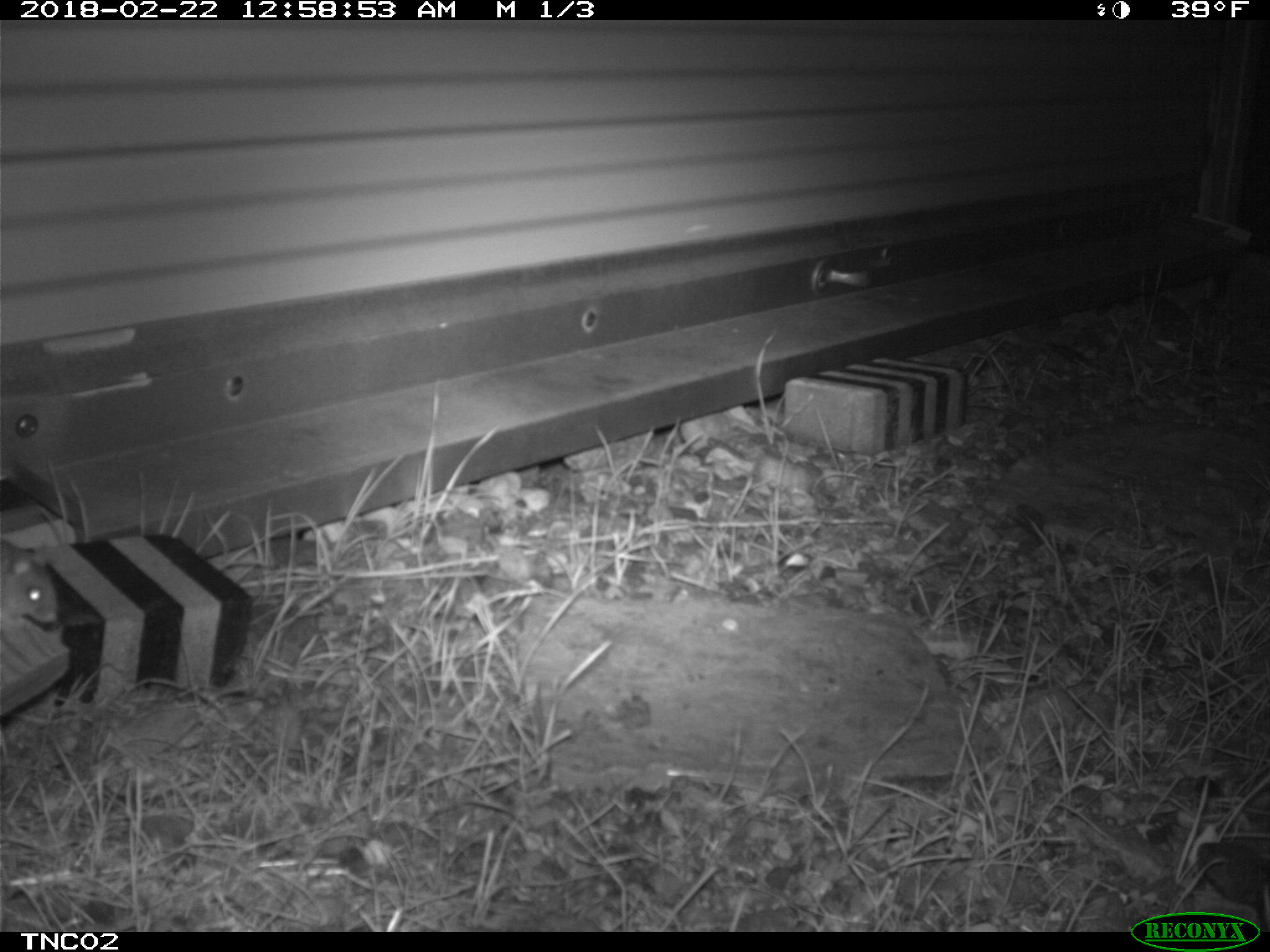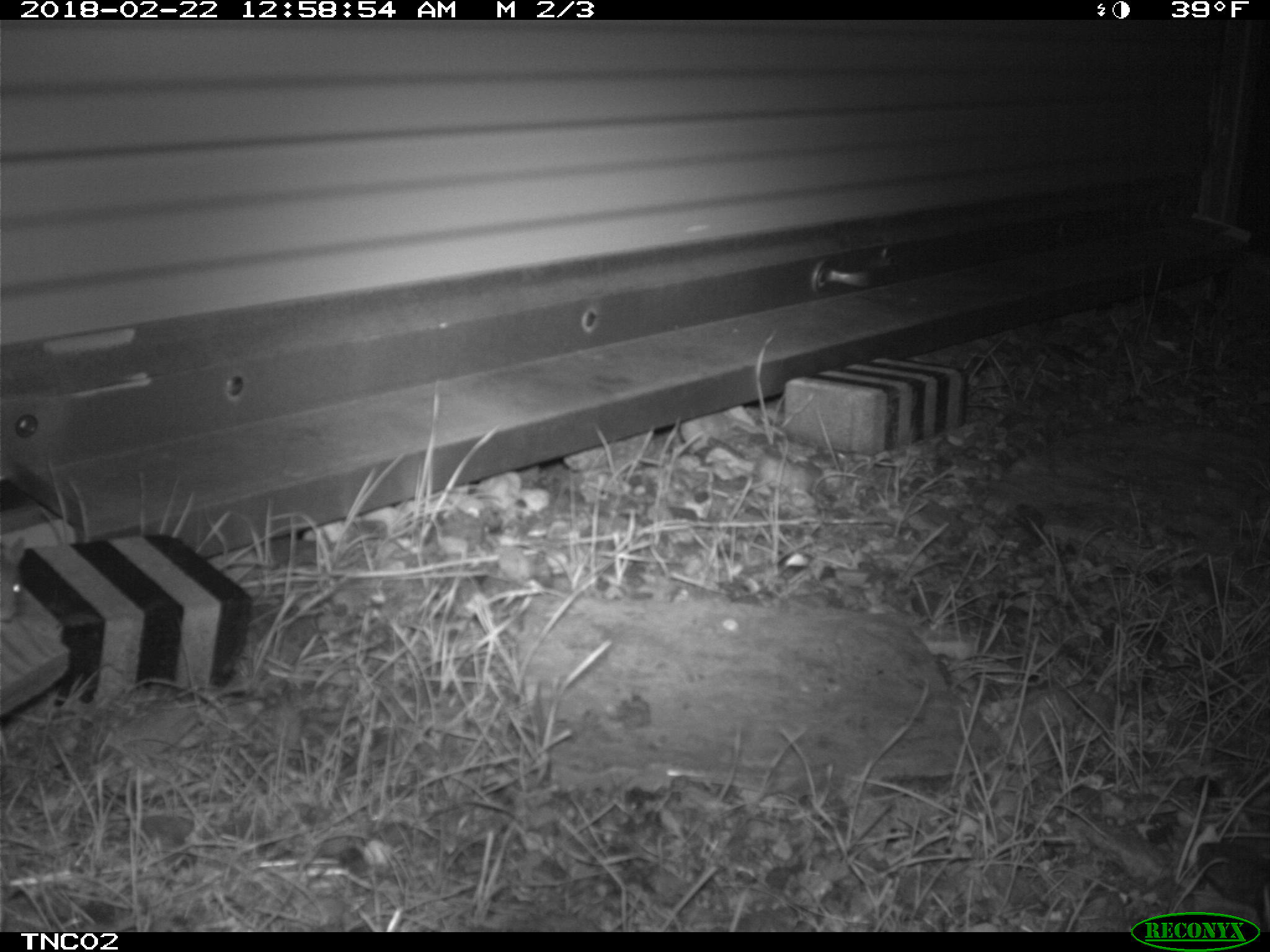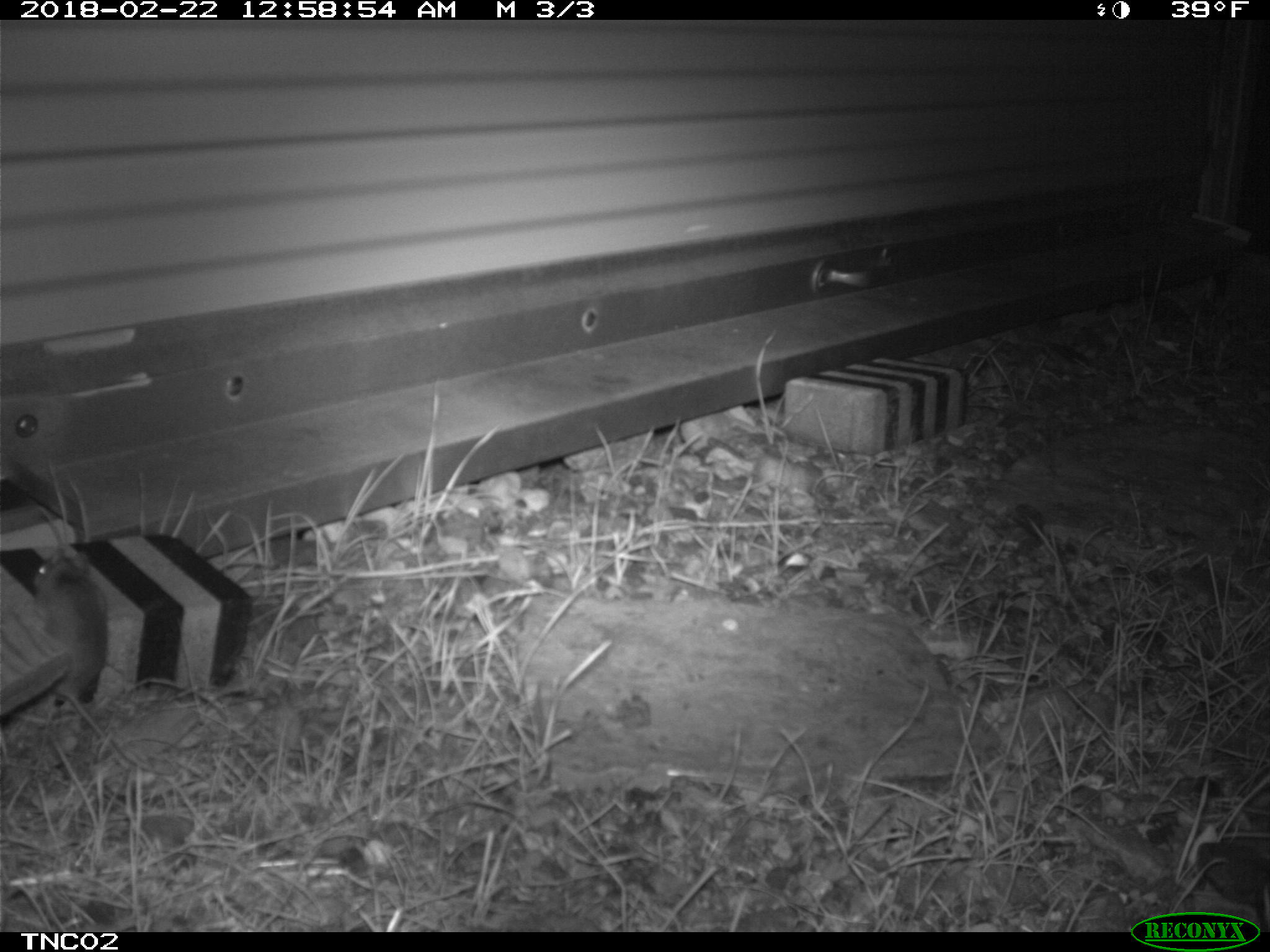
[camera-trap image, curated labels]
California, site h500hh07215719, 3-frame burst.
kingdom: Animalia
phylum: Chordata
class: Mammalia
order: Rodentia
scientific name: Rodentia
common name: rodent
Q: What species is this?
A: Rodent (Rodentia).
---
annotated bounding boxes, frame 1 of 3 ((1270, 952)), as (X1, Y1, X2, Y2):
rodent: (0, 537, 58, 624)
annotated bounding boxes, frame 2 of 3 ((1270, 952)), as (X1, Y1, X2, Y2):
rodent: (0, 562, 23, 621)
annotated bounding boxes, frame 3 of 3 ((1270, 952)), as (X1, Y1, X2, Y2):
rodent: (31, 543, 136, 770)